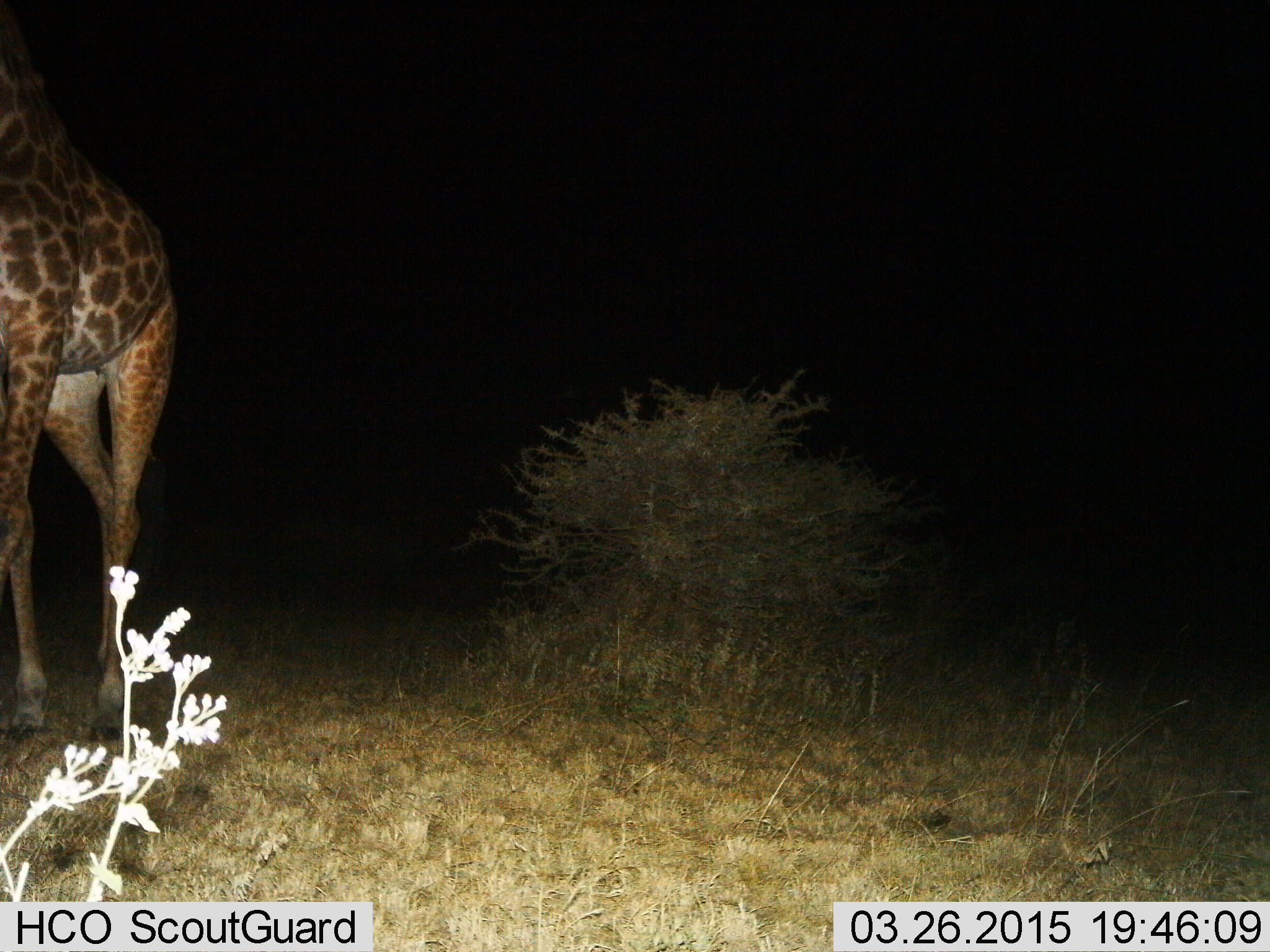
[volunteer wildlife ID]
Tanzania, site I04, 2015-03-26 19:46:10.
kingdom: Animalia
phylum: Chordata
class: Mammalia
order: Artiodactyla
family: Giraffidae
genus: Giraffa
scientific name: Giraffa camelopardalis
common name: giraffe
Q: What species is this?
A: Giraffe (Giraffa camelopardalis).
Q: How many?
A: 1.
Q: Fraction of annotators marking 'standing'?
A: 20%.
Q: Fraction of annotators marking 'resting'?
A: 0%.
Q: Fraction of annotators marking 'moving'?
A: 80%.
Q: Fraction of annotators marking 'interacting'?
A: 0%.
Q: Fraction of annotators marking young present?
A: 0%.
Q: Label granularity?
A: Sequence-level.